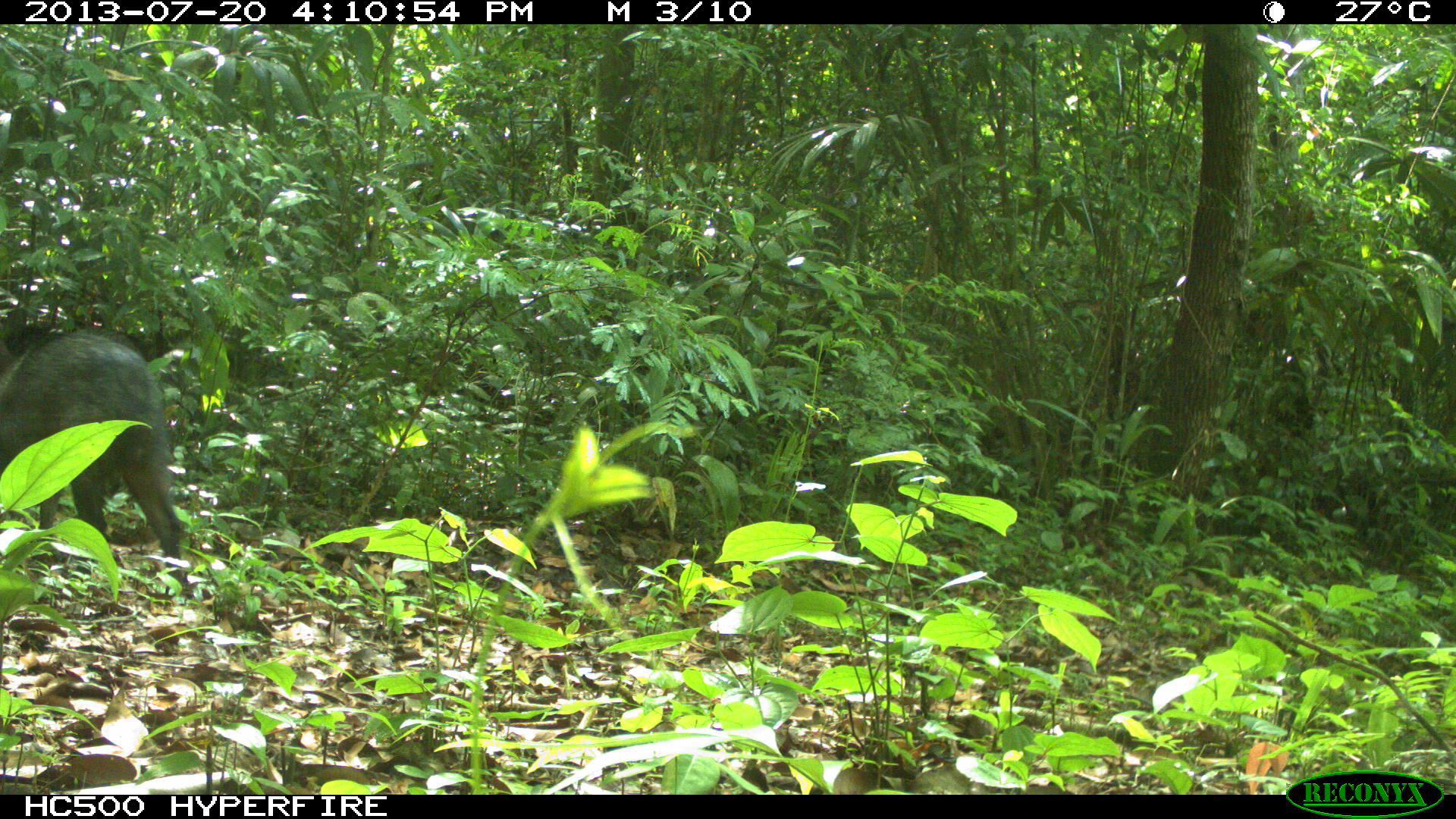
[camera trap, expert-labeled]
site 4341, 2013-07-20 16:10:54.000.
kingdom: Animalia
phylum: Chordata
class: Mammalia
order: Artiodactyla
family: Tayassuidae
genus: Pecari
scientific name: Pecari tajacu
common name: collared peccary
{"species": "Pecari tajacu (collared peccary)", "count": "2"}